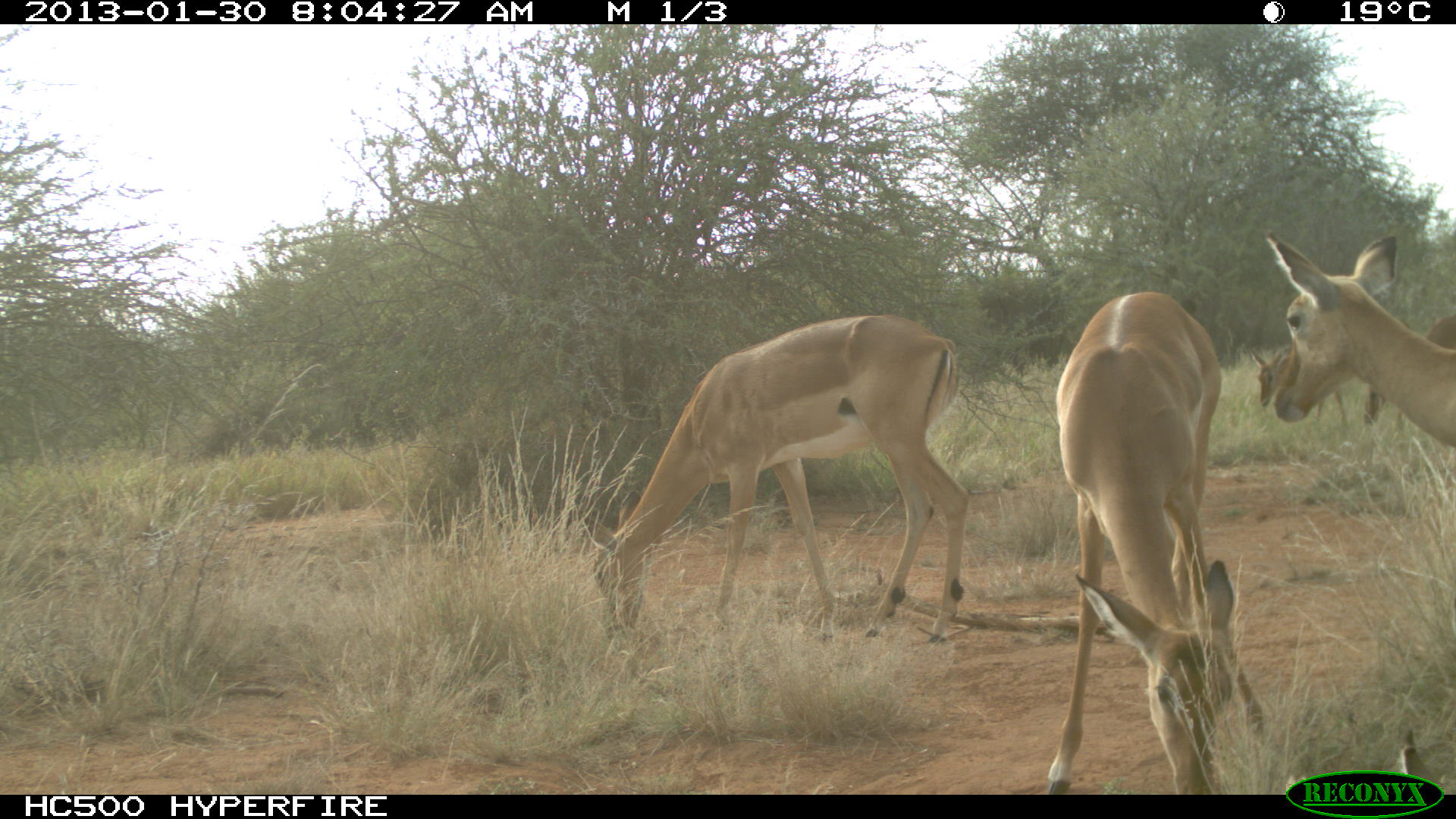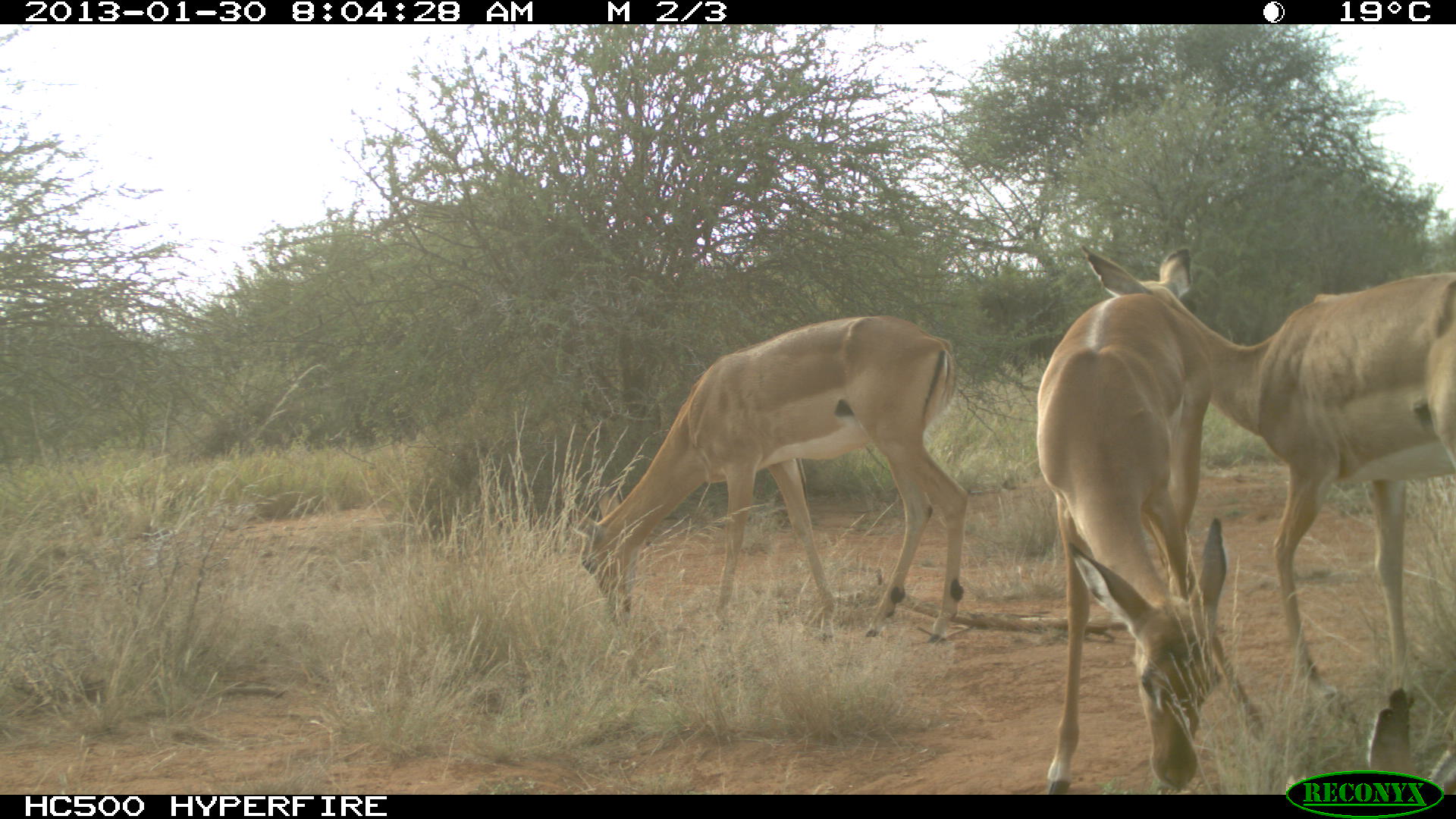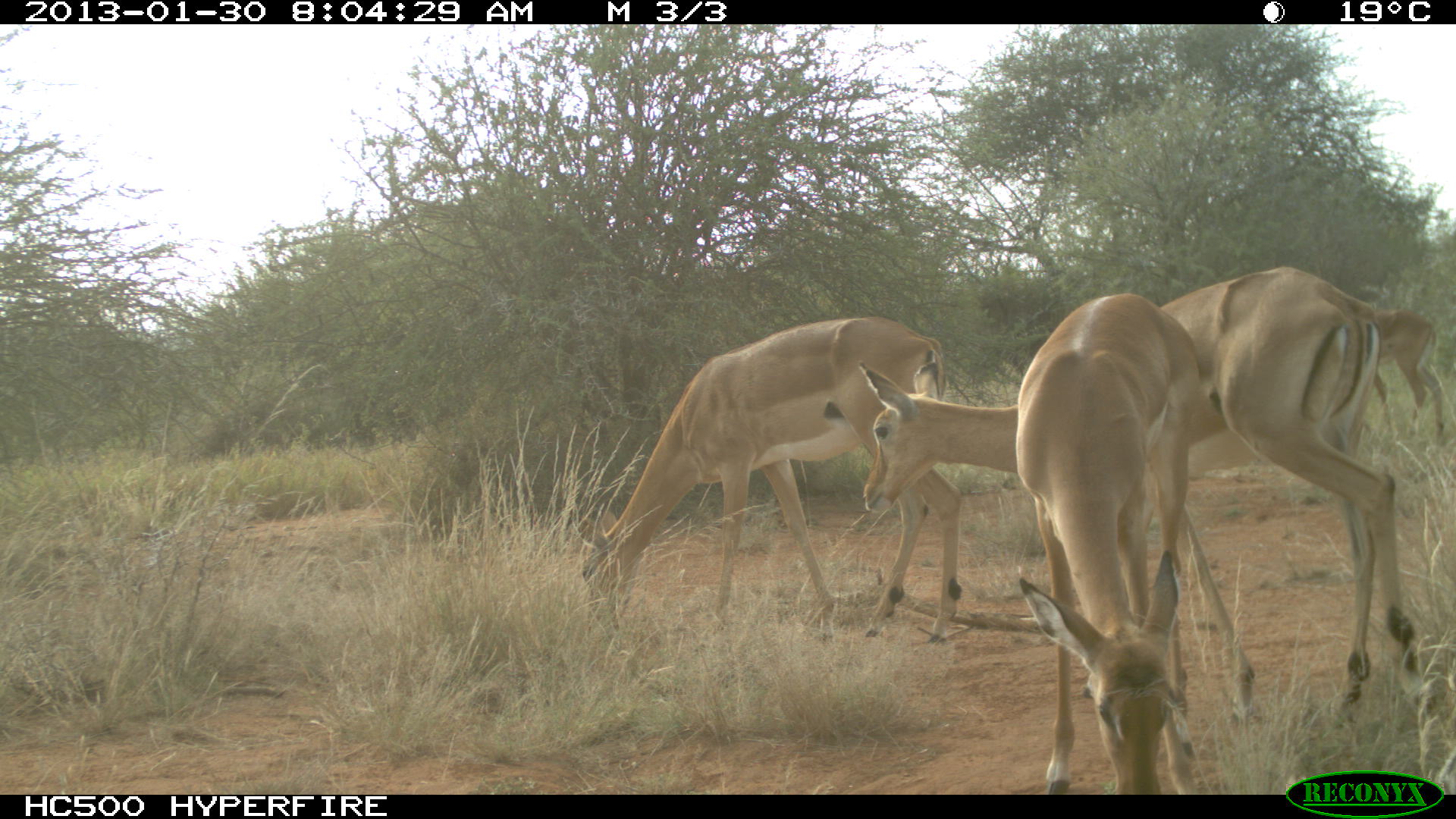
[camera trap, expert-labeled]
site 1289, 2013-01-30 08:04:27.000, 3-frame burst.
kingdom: Animalia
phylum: Chordata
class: Mammalia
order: Artiodactyla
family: Bovidae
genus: Aepyceros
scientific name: Aepyceros melampus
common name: impala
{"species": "Aepyceros melampus (impala)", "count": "6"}